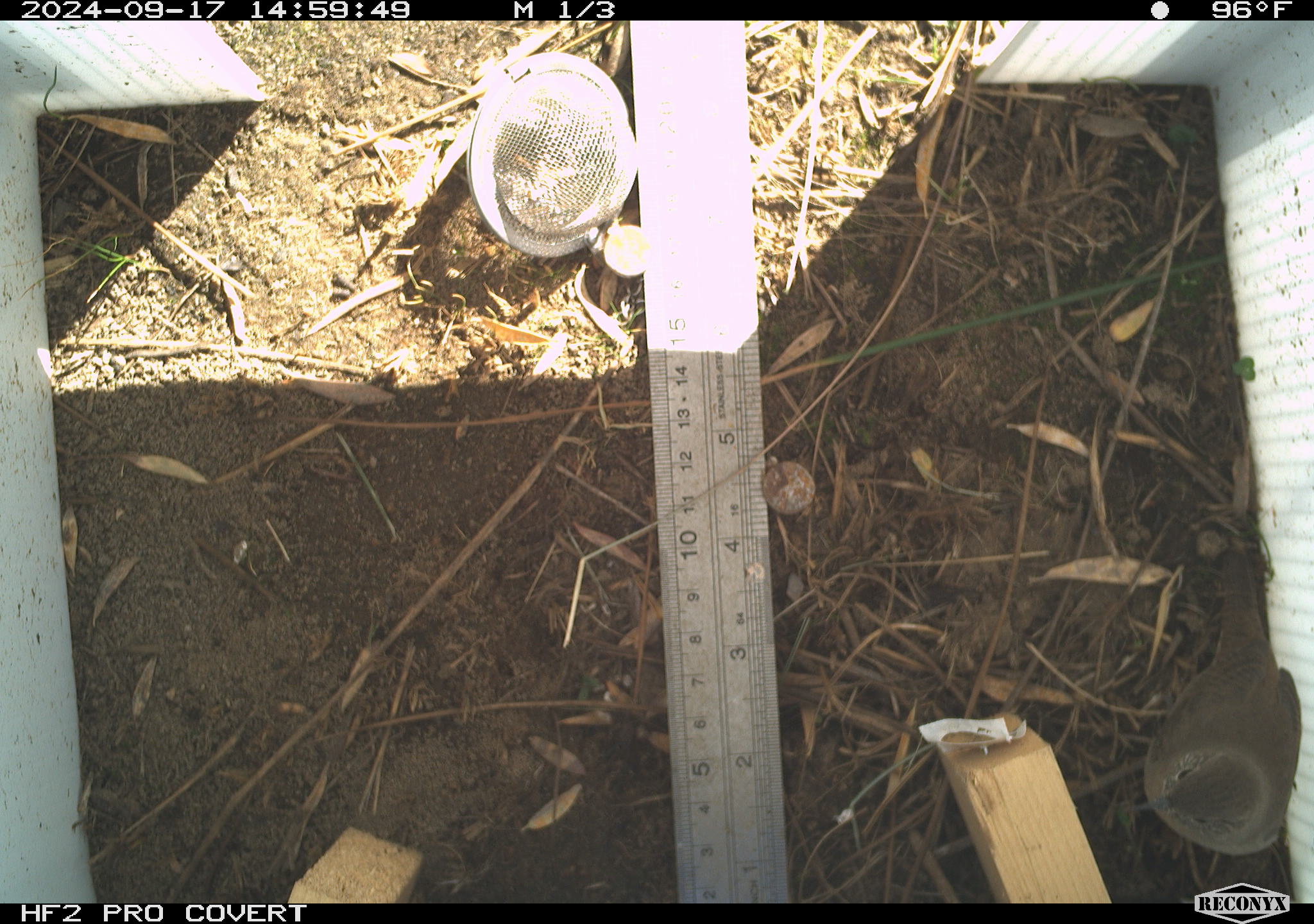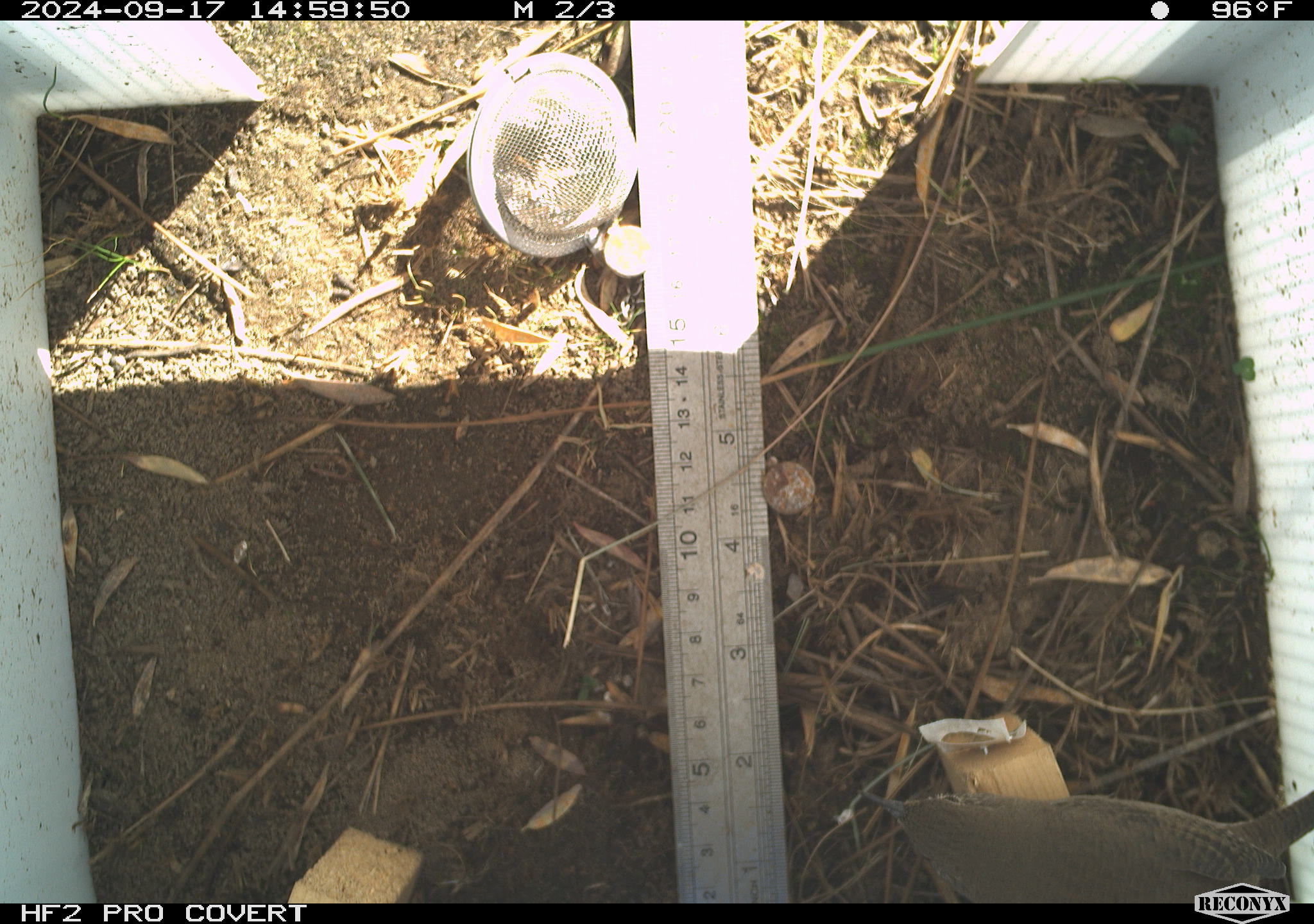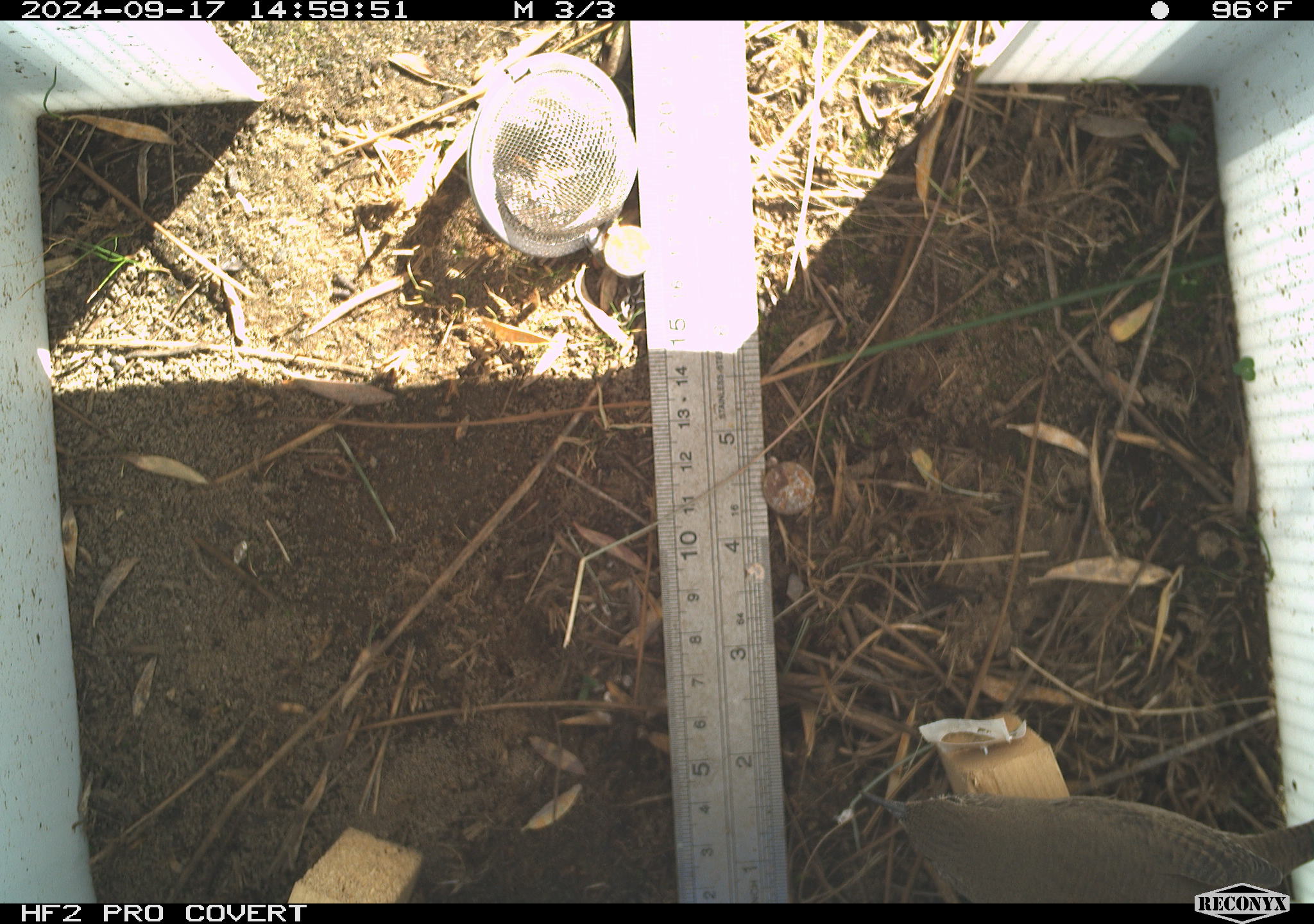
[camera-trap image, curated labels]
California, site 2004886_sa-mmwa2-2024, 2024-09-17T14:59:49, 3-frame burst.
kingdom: Animalia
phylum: Chordata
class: Aves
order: Passeriformes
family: Troglodytidae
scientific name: Troglodytidae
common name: wren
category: troglodytidae family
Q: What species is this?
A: Troglodytidae family (wren) (Troglodytidae).